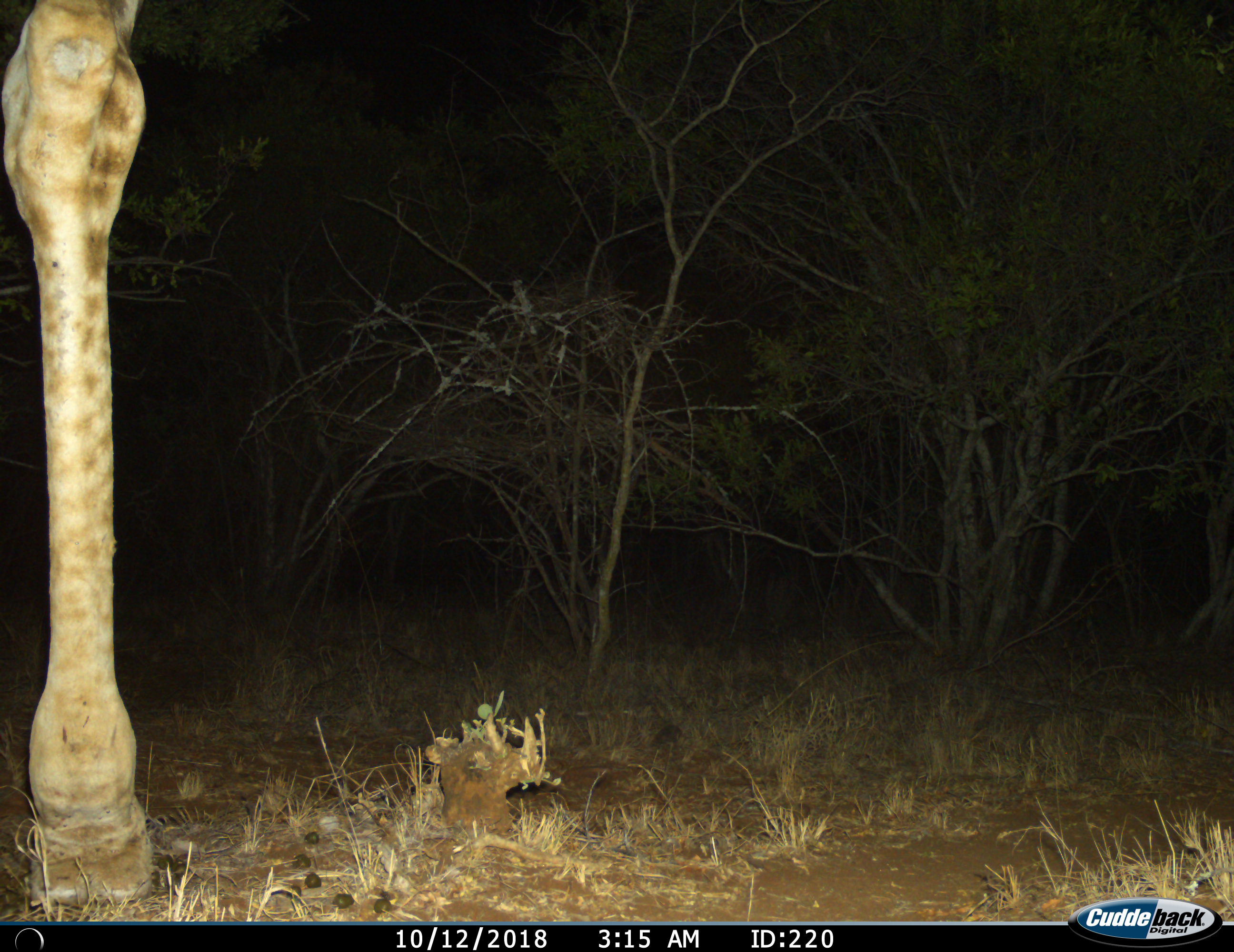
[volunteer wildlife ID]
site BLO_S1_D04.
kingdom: Animalia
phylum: Chordata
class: Mammalia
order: Artiodactyla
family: Giraffidae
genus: Giraffa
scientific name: Giraffa camelopardalis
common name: giraffe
Giraffe (Giraffa camelopardalis), count 1. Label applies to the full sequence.